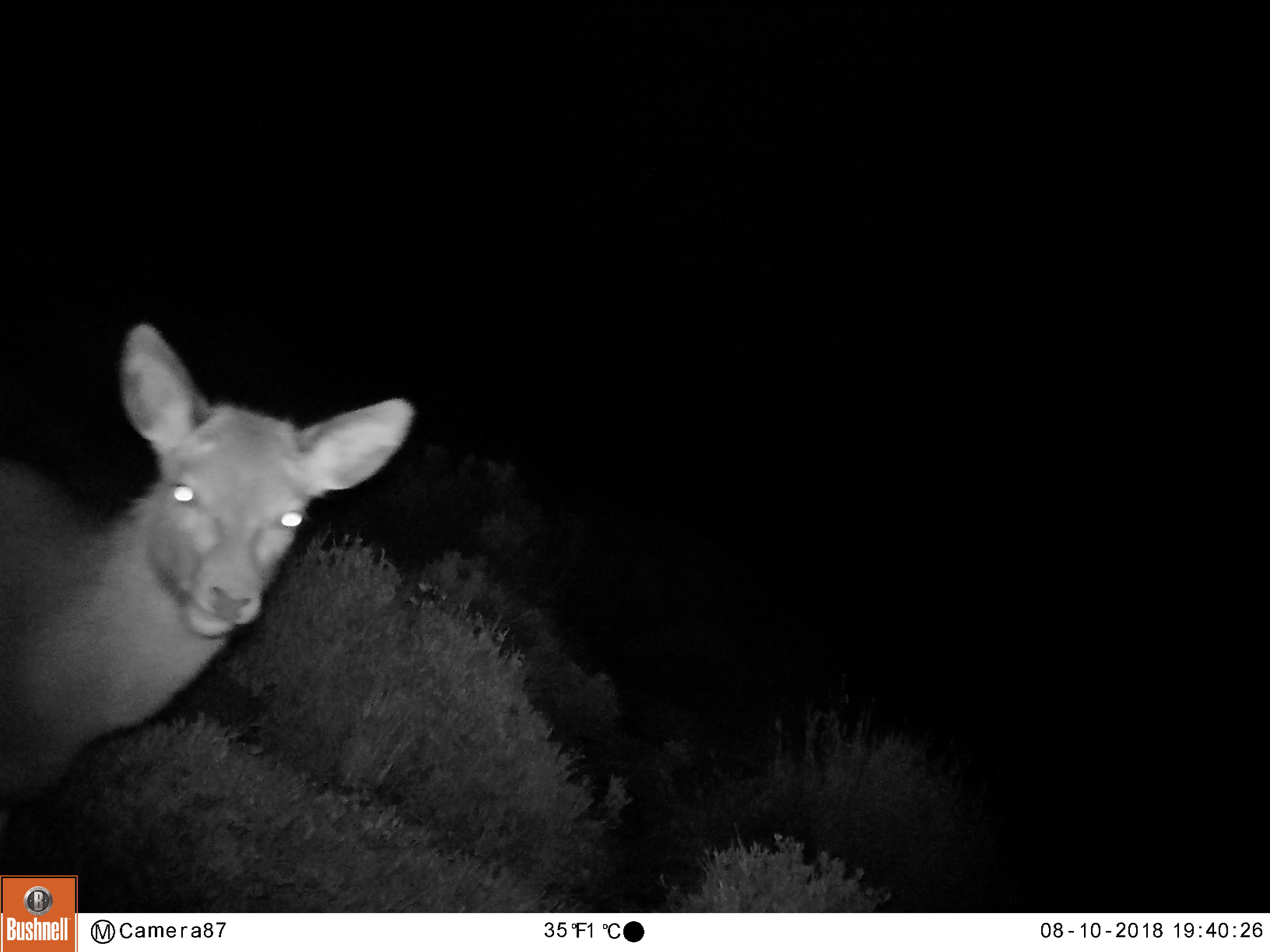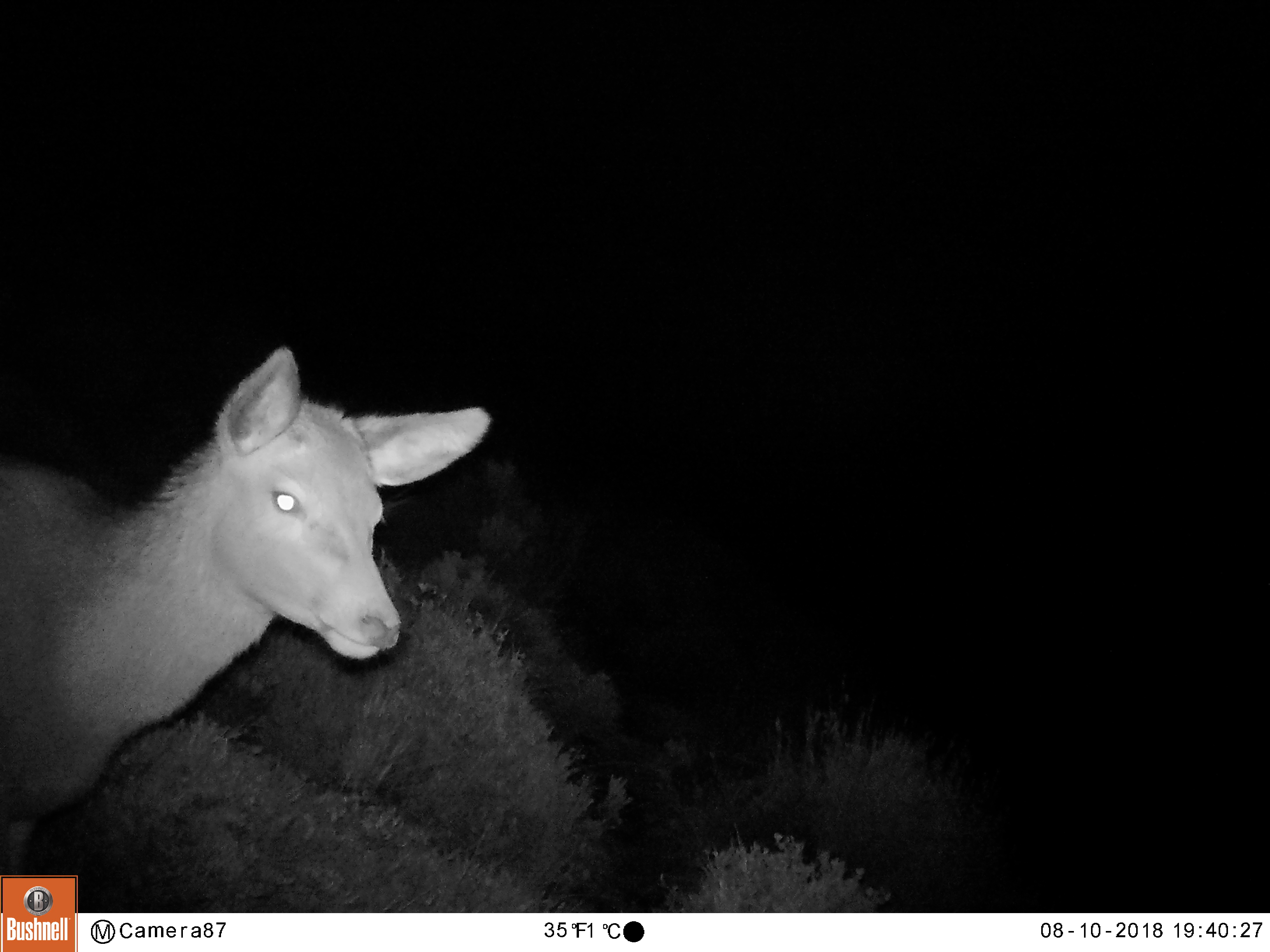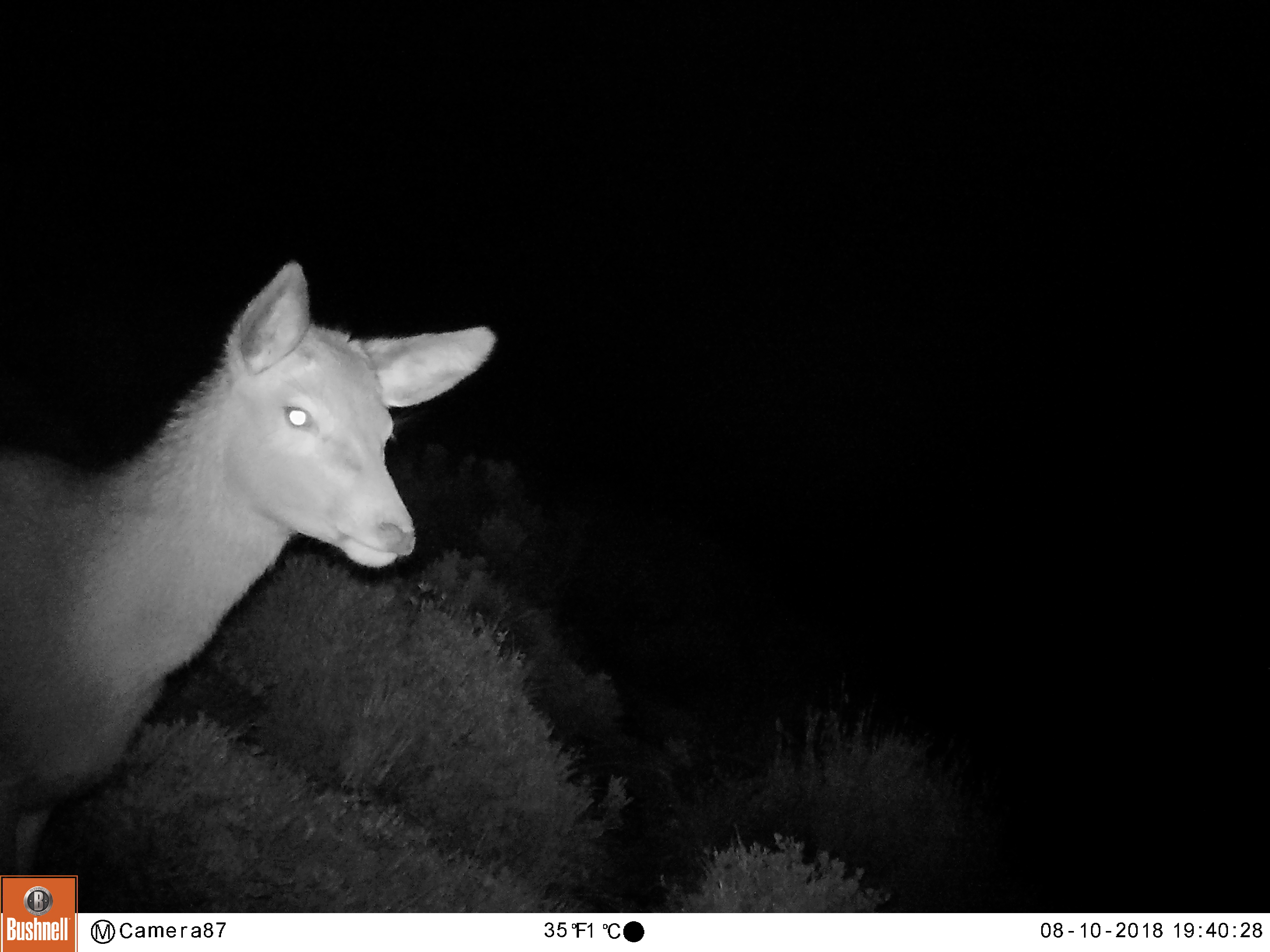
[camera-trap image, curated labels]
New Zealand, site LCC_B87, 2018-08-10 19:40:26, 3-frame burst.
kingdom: Animalia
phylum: Chordata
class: Mammalia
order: Artiodactyla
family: Cervidae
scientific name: Cervidae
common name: deer